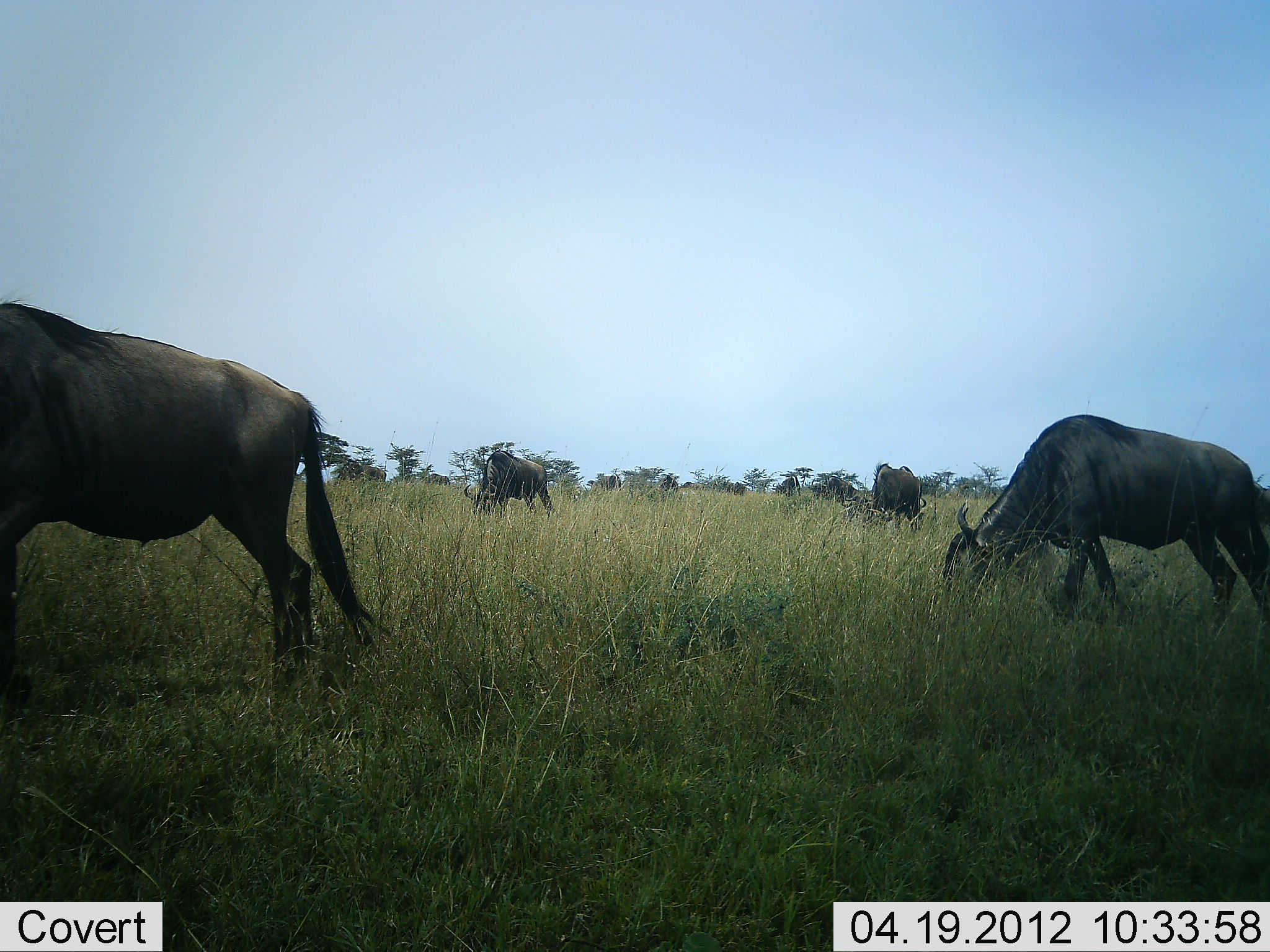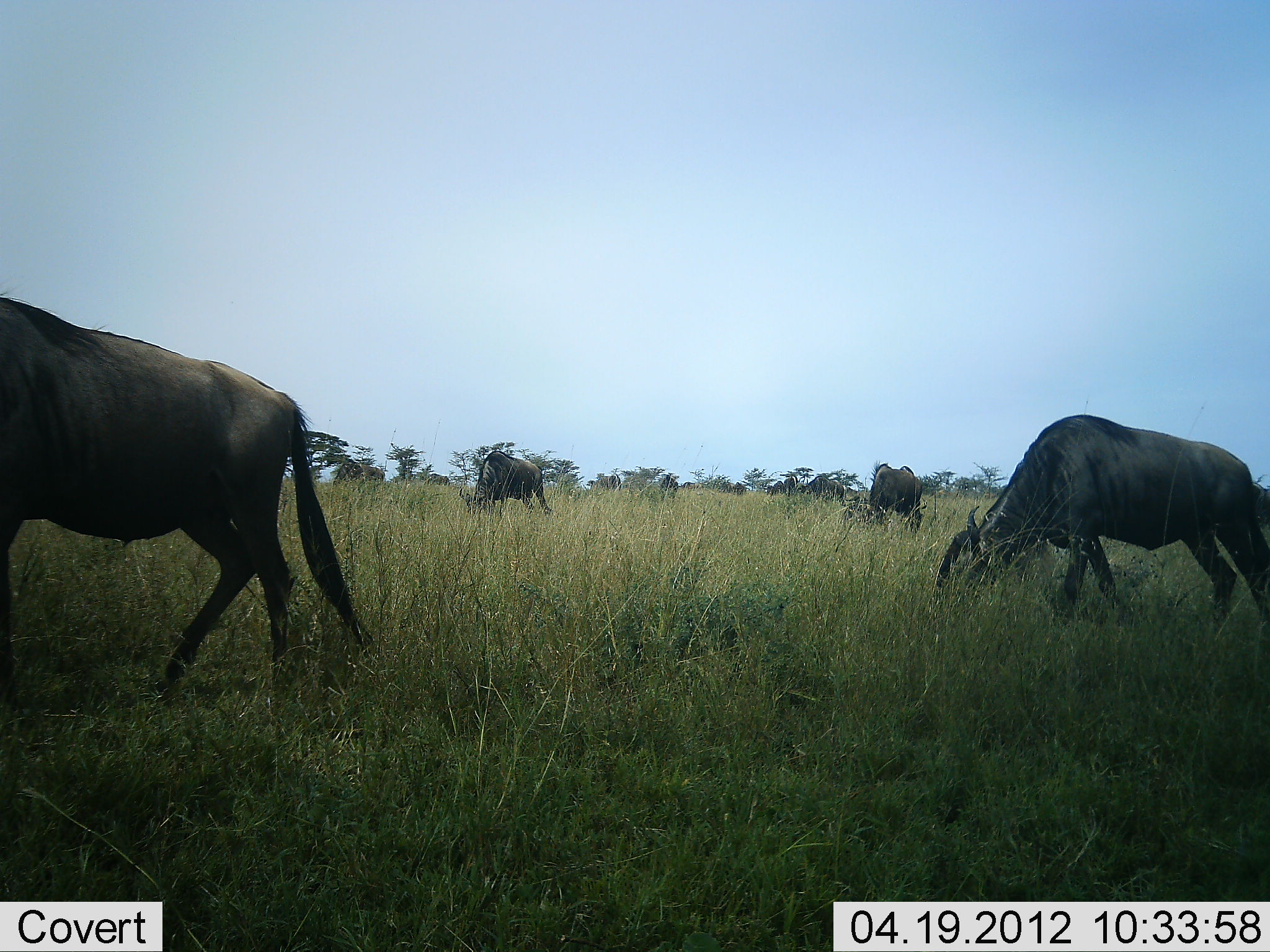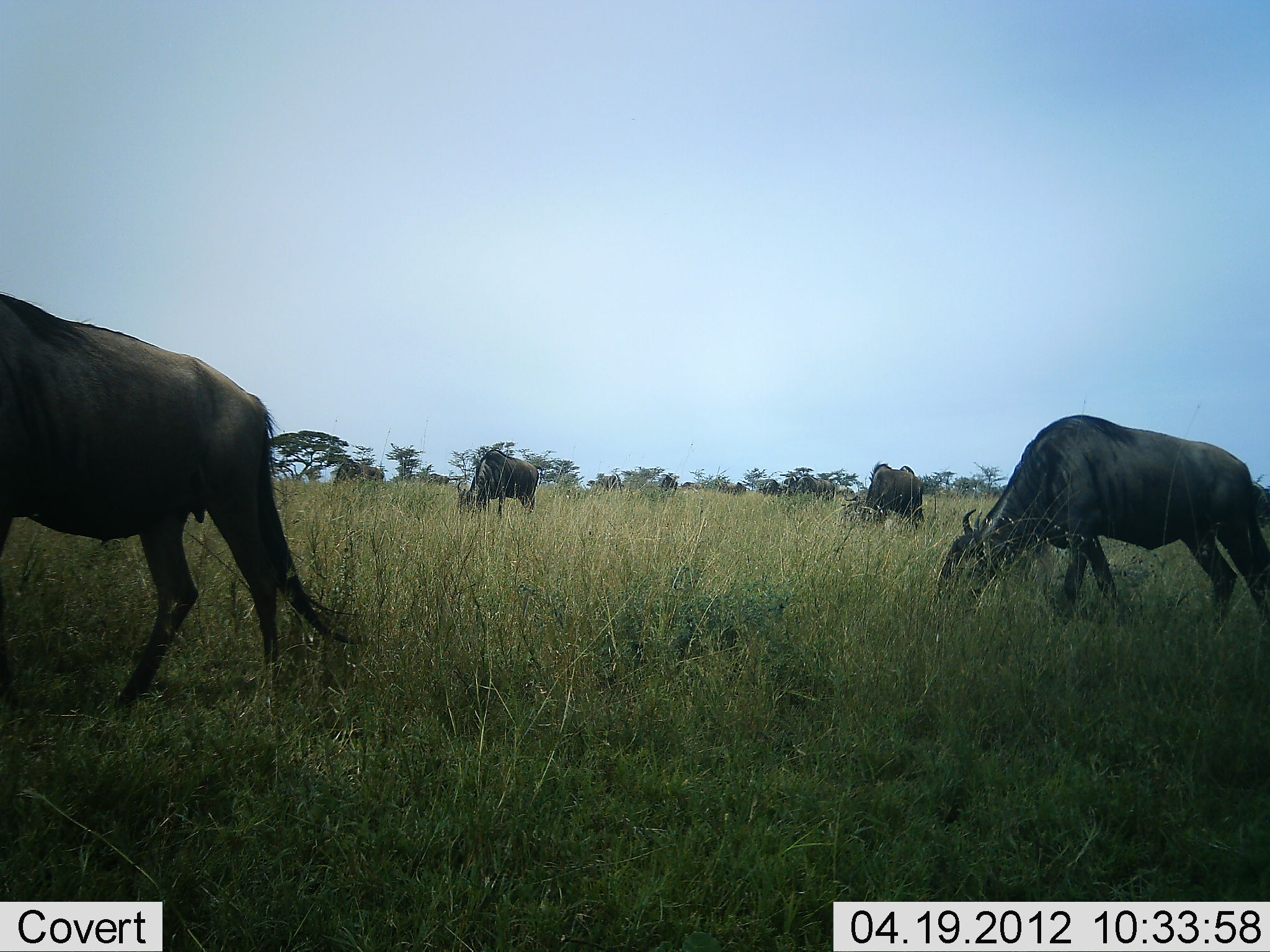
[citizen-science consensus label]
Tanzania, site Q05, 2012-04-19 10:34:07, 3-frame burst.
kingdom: Animalia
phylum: Chordata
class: Mammalia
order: Artiodactyla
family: Bovidae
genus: Connochaetes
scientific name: Connochaetes taurinus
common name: blue wildebeest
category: wildebeest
Wildebeest (blue wildebeest) (Connochaetes taurinus), count 5. Behavior (volunteer vote fractions): standing 46%, resting 0%, moving 50%, interacting 0%. Young present (vote fraction): 0%. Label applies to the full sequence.